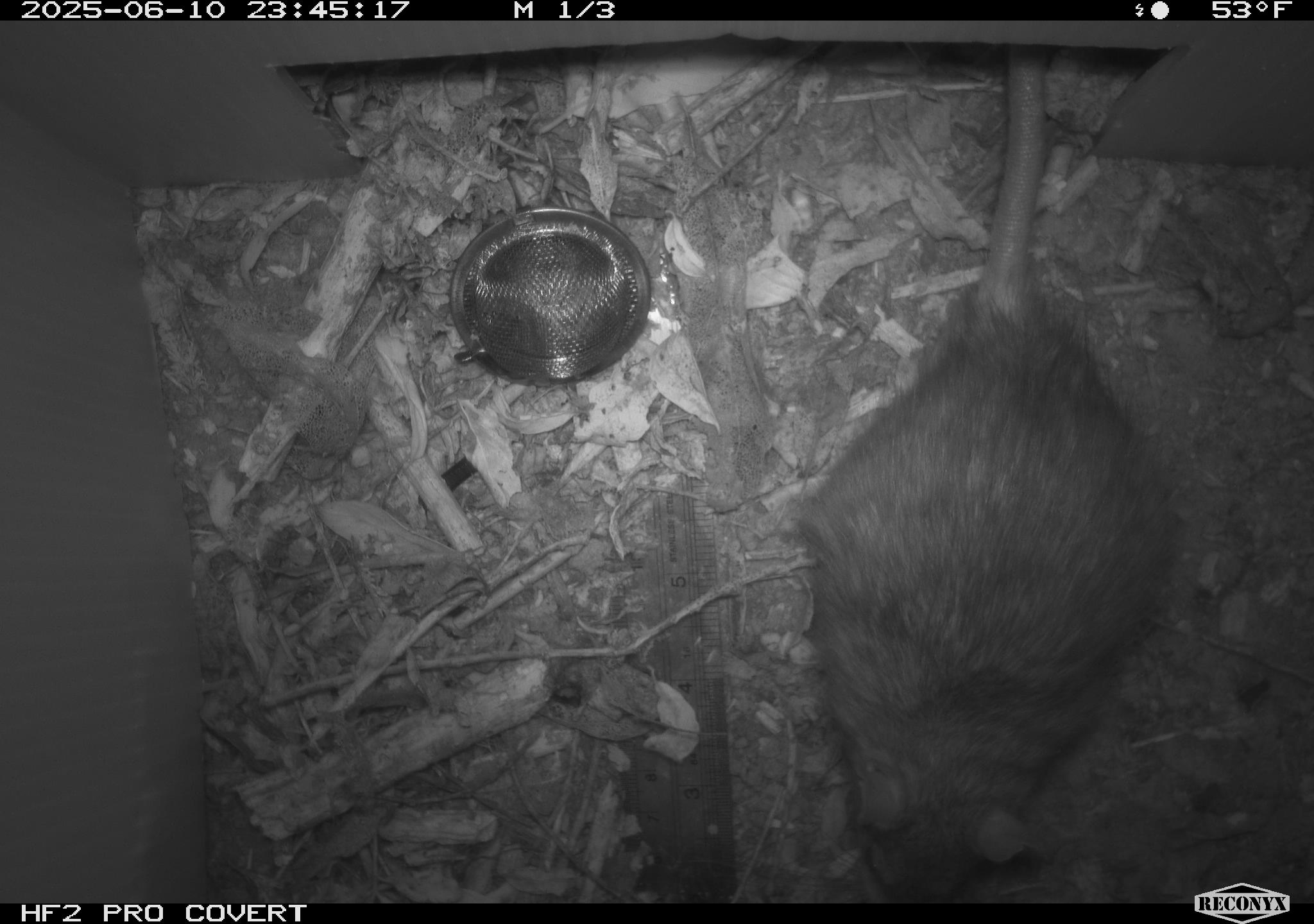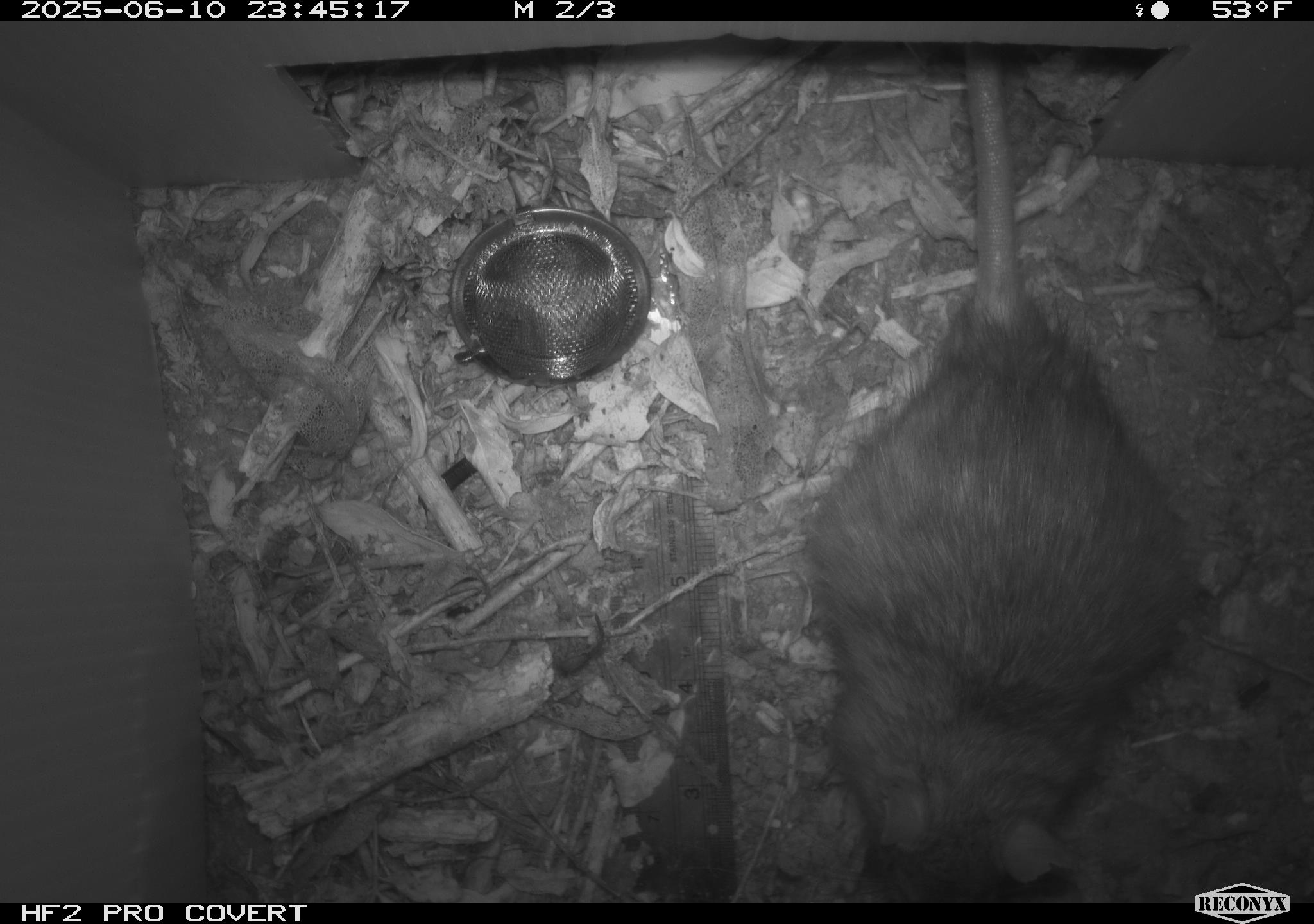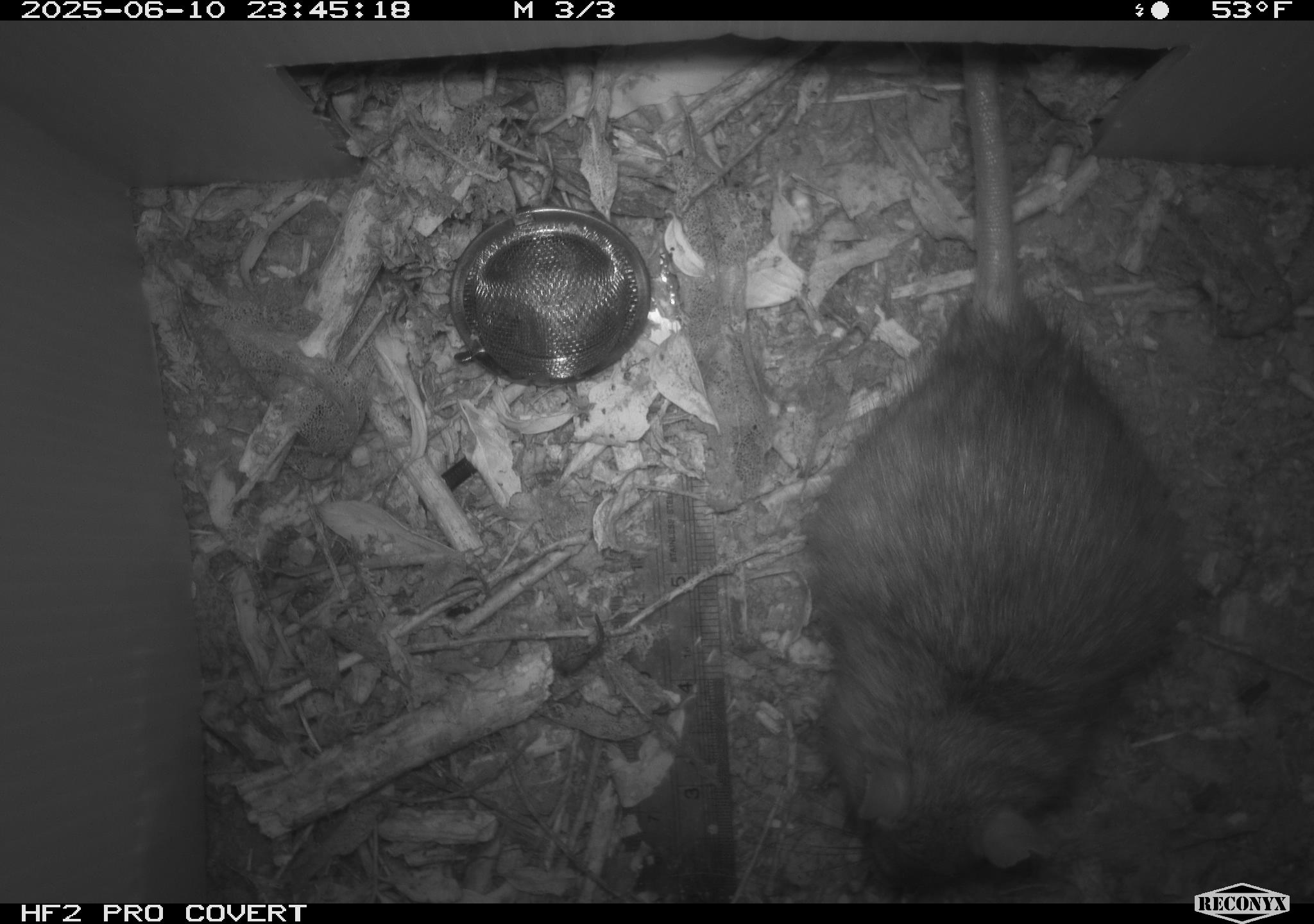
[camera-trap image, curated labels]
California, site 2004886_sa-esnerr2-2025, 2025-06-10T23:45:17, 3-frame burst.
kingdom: Animalia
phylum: Chordata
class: Mammalia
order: Rodentia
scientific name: Rodentia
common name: rodent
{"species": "rodent (Rodentia)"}